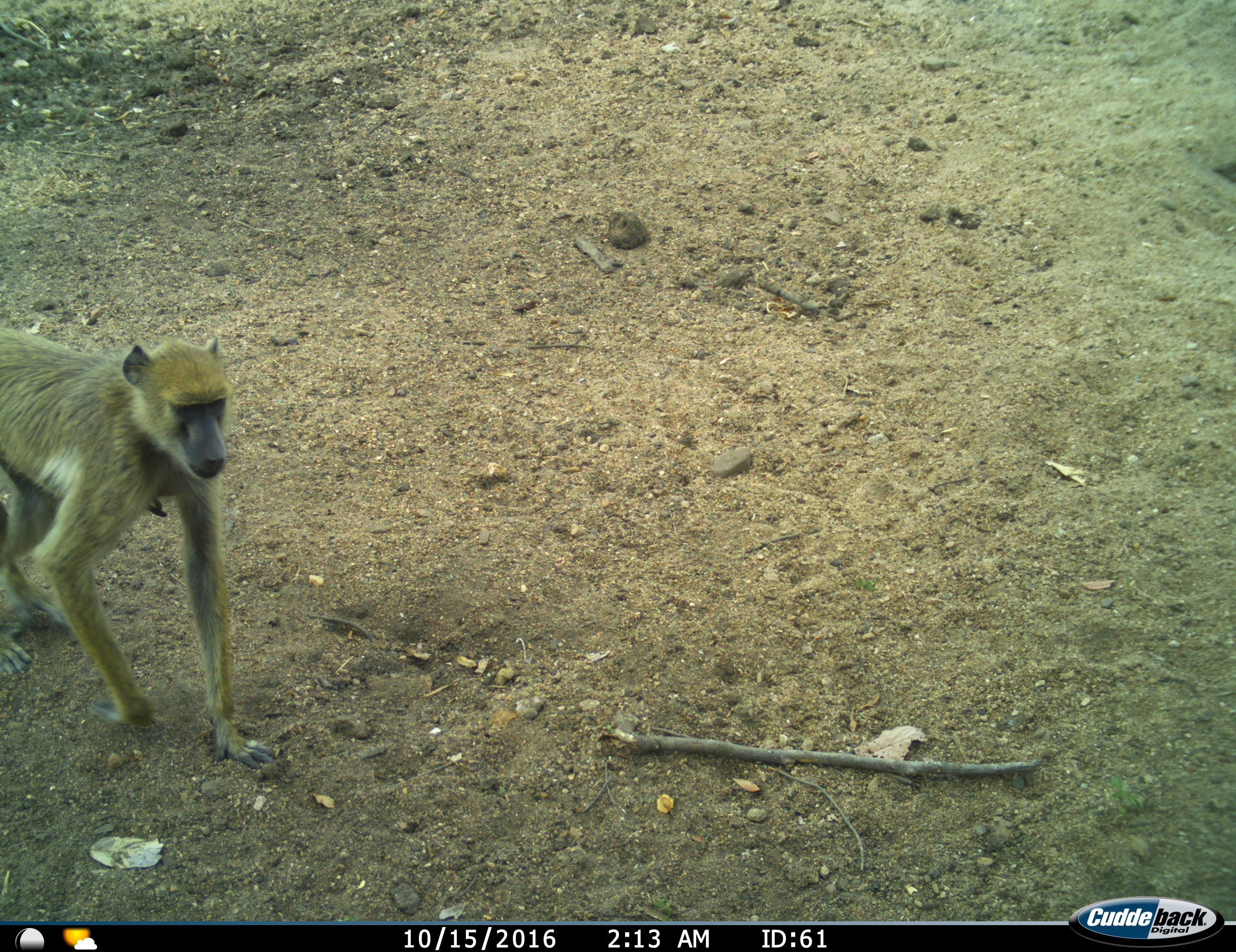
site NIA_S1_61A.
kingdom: Animalia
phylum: Chordata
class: Mammalia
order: Primates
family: Cercopithecidae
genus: Papio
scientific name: Papio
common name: baboon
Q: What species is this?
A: Baboon (Papio).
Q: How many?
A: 1.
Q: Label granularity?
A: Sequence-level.